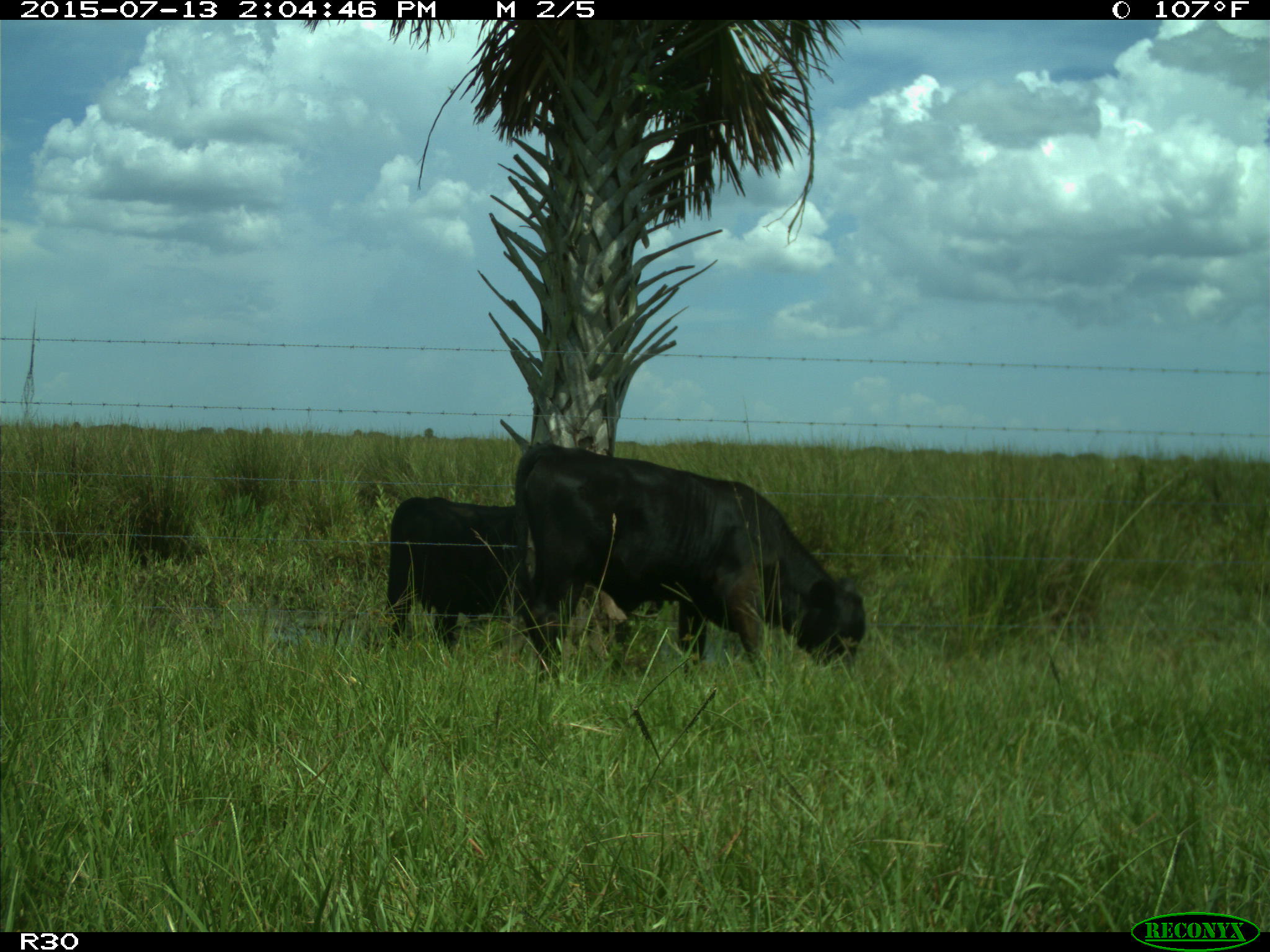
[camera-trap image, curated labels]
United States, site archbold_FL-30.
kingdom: Animalia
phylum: Chordata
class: Mammalia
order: Artiodactyla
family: Bovidae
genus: Bos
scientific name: Bos taurus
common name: domestic cow